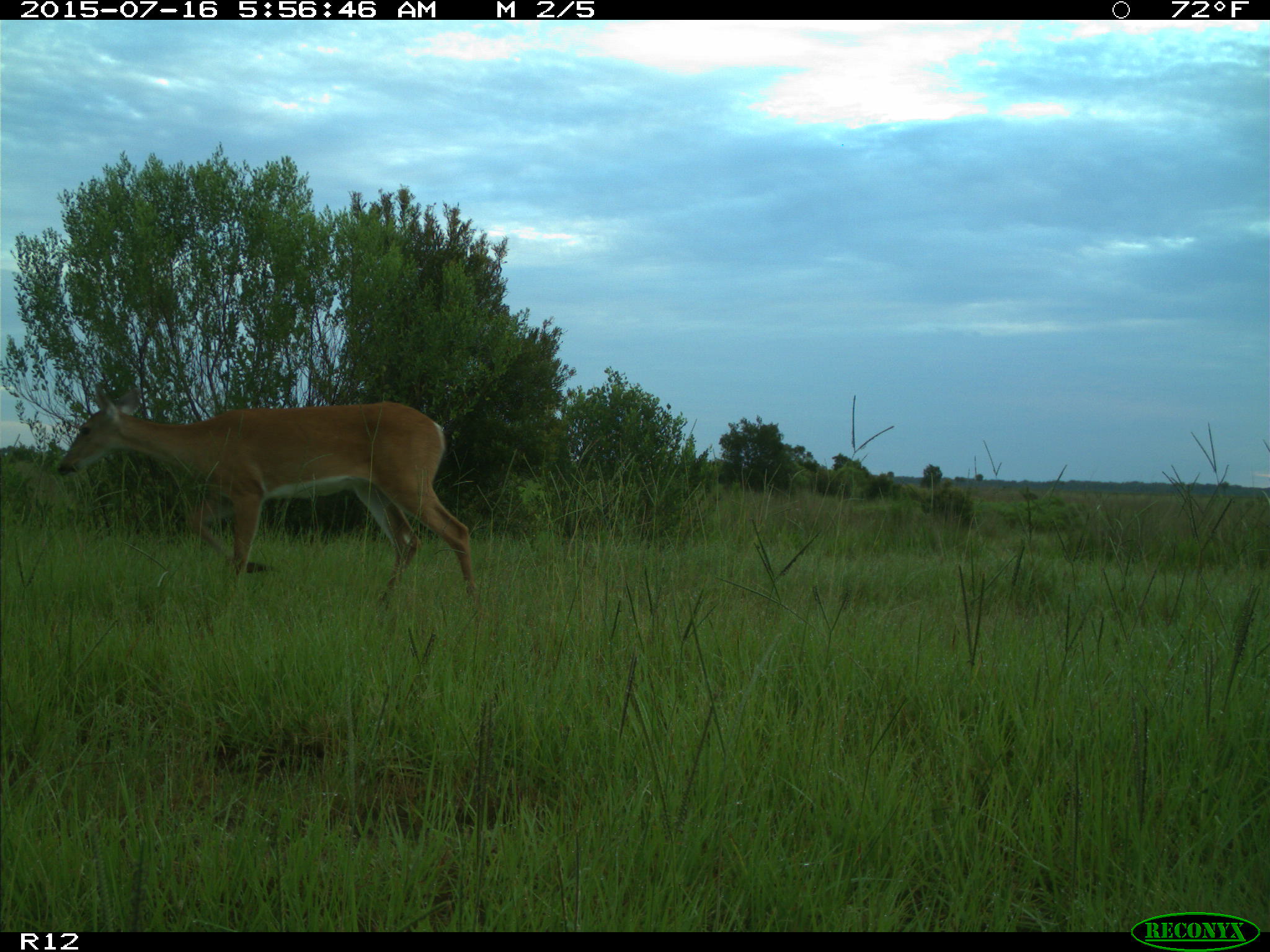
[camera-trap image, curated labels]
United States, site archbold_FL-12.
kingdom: Animalia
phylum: Chordata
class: Mammalia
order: Artiodactyla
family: Cervidae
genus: Odocoileus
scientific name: Odocoileus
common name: deer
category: unidentified deer